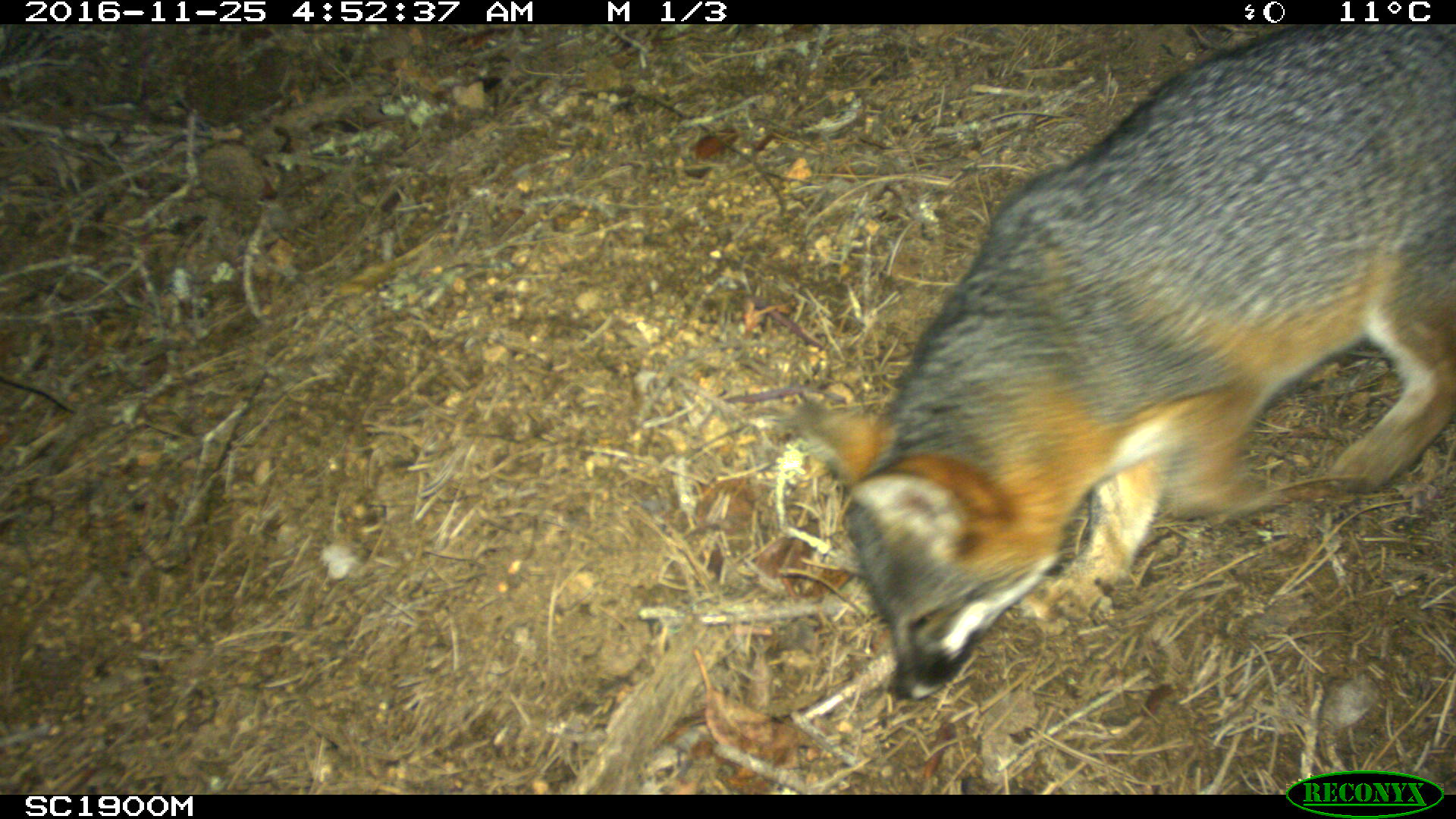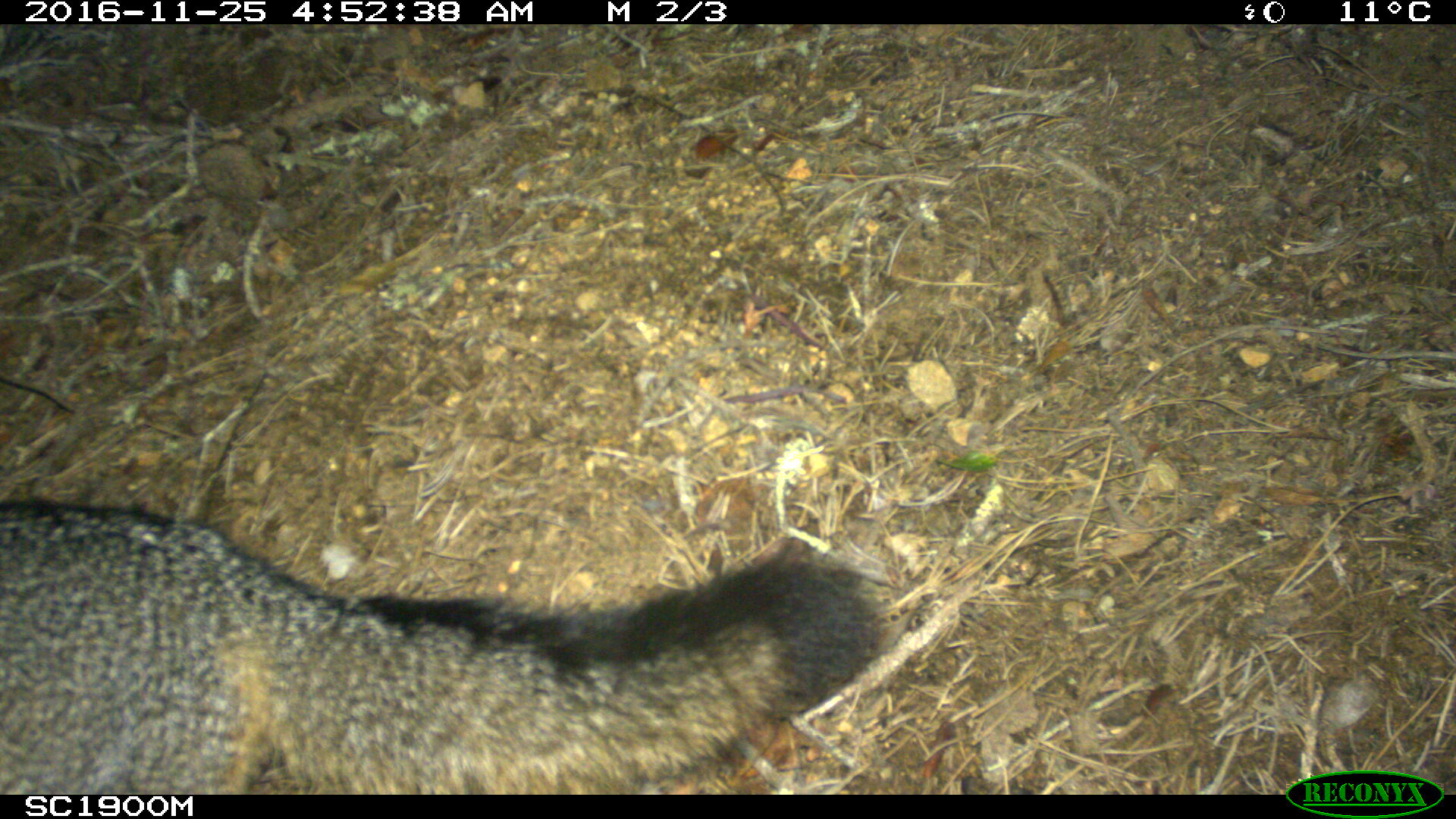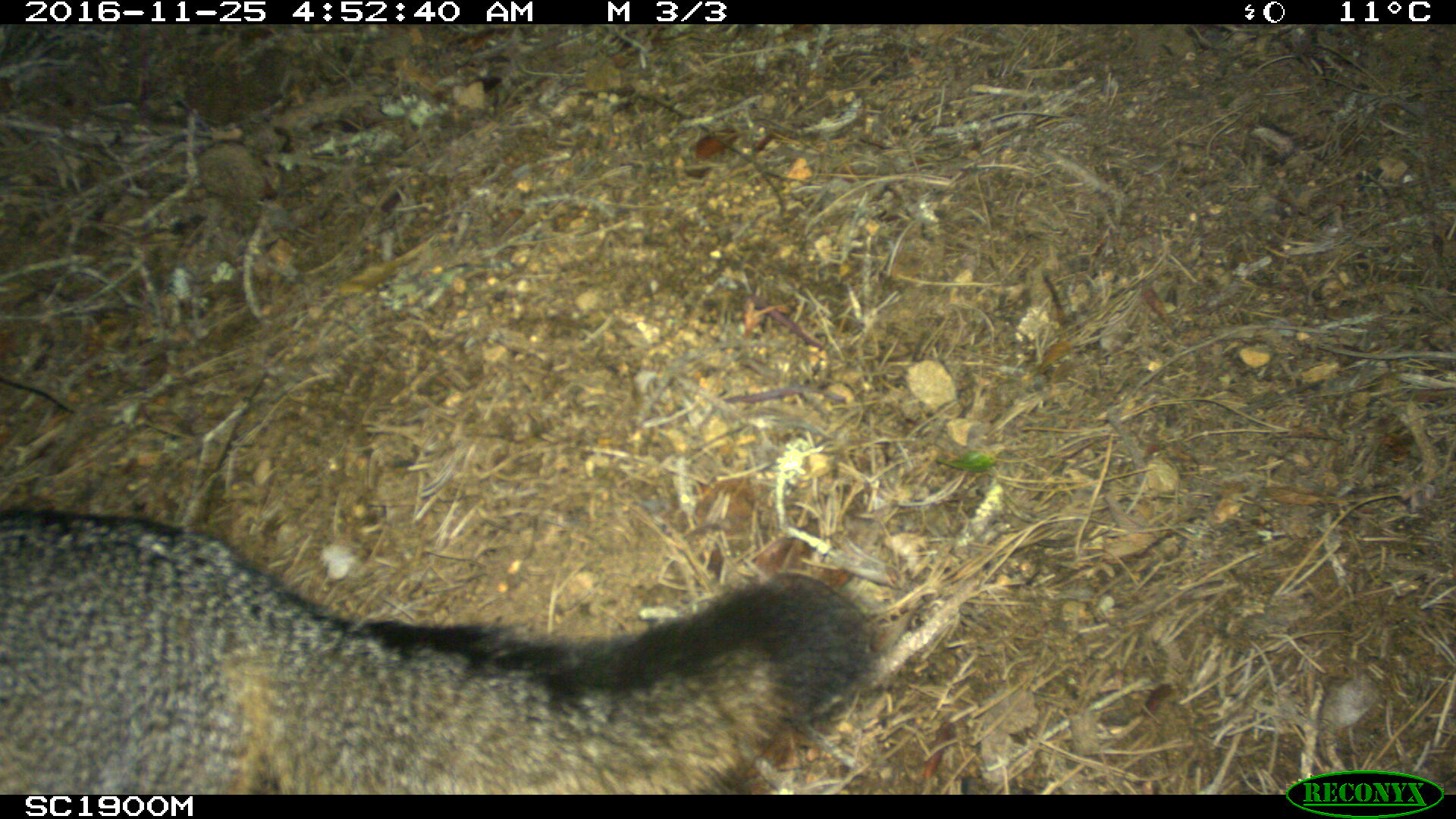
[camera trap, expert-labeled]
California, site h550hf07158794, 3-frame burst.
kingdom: Animalia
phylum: Chordata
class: Mammalia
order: Carnivora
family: Canidae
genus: Urocyon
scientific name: Urocyon littoralis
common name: island fox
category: fox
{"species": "fox (island fox) (Urocyon littoralis)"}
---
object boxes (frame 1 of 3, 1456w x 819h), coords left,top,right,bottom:
fox: 789,24,1455,699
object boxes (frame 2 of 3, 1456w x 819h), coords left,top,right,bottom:
fox: 0,494,889,792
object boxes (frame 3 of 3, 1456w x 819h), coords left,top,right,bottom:
fox: 0,507,869,795